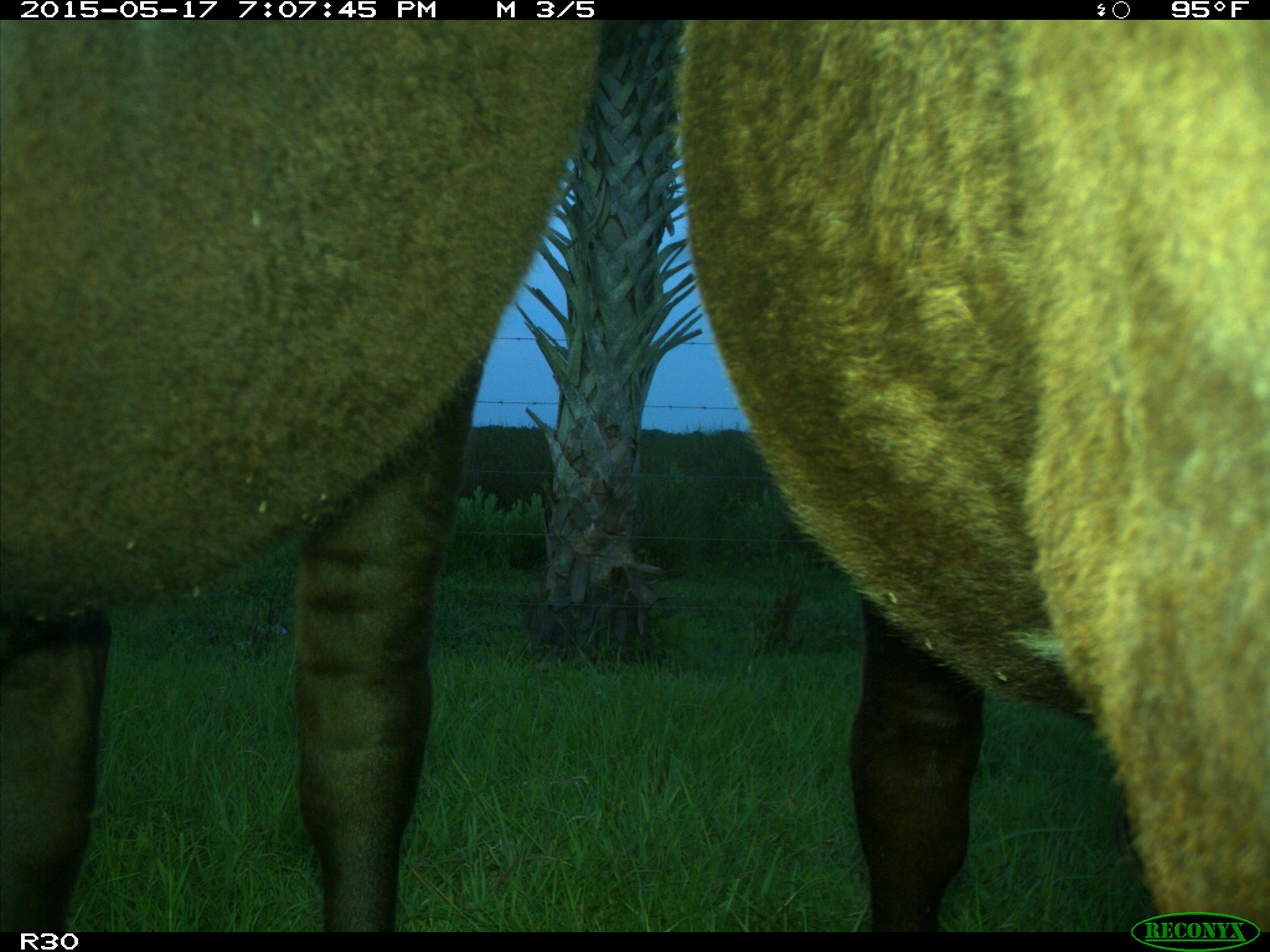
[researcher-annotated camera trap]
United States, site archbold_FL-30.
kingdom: Animalia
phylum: Chordata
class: Mammalia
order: Artiodactyla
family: Bovidae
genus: Bos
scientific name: Bos taurus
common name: domestic cow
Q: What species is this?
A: Bos taurus (domestic cow).